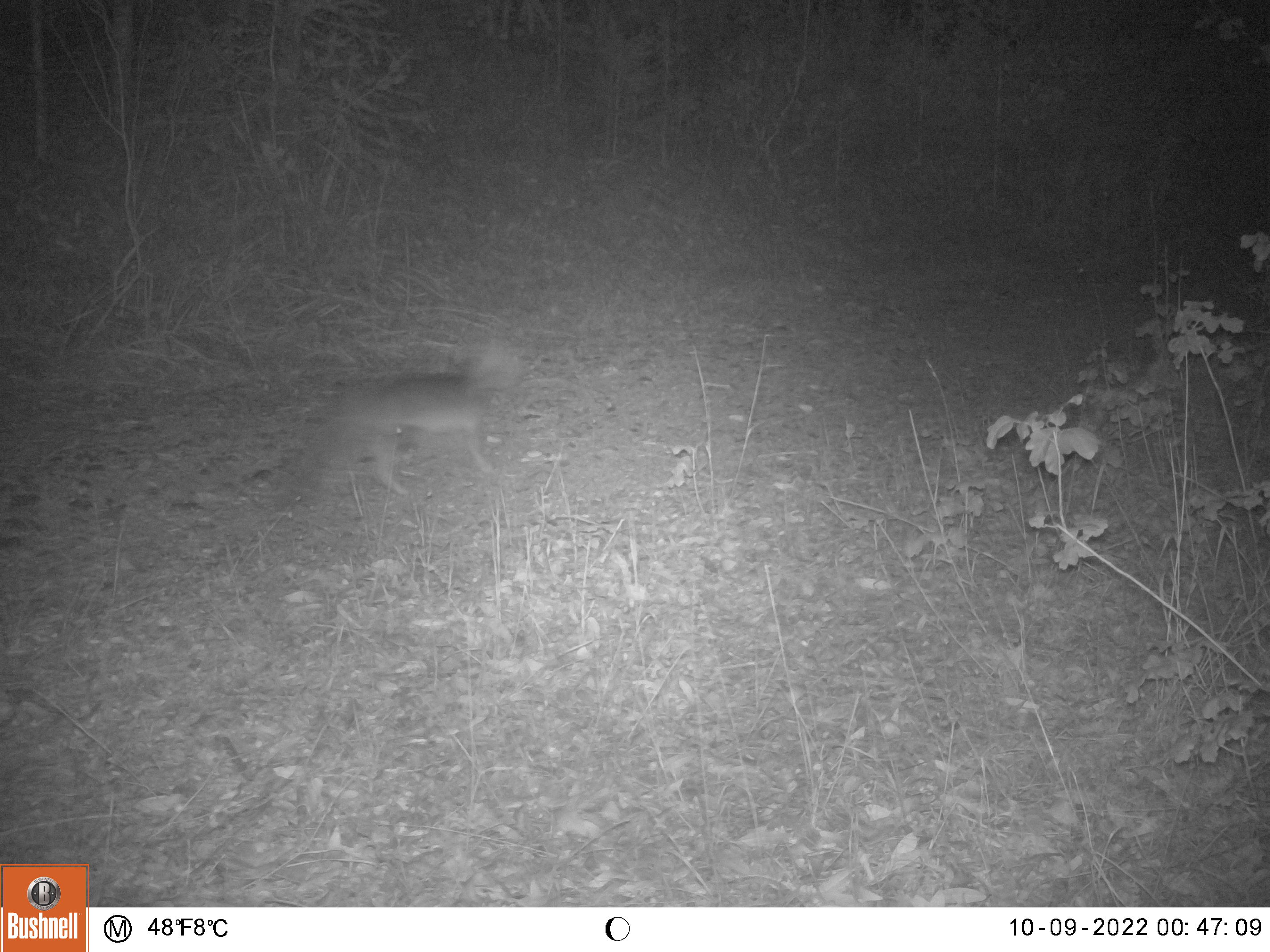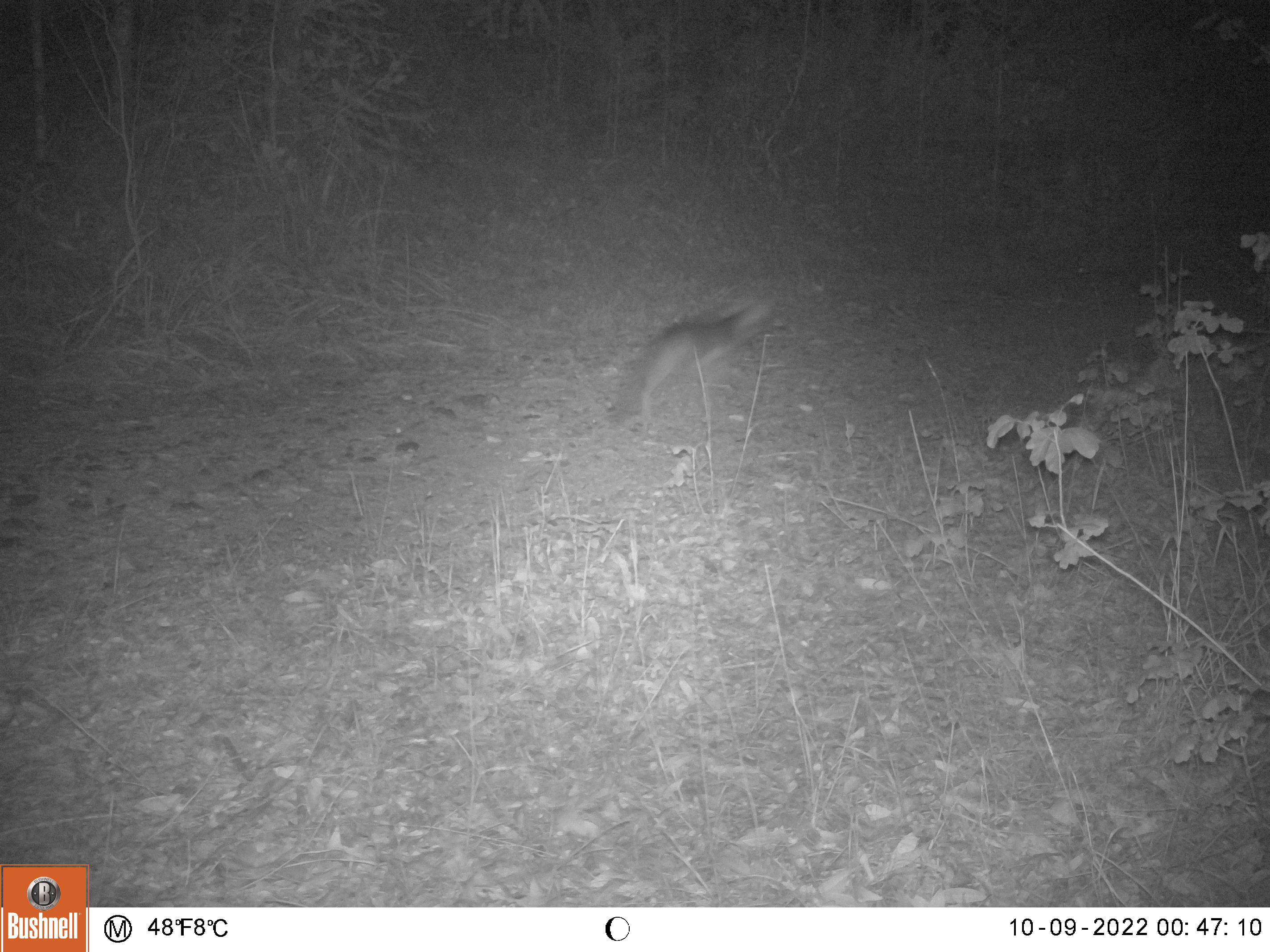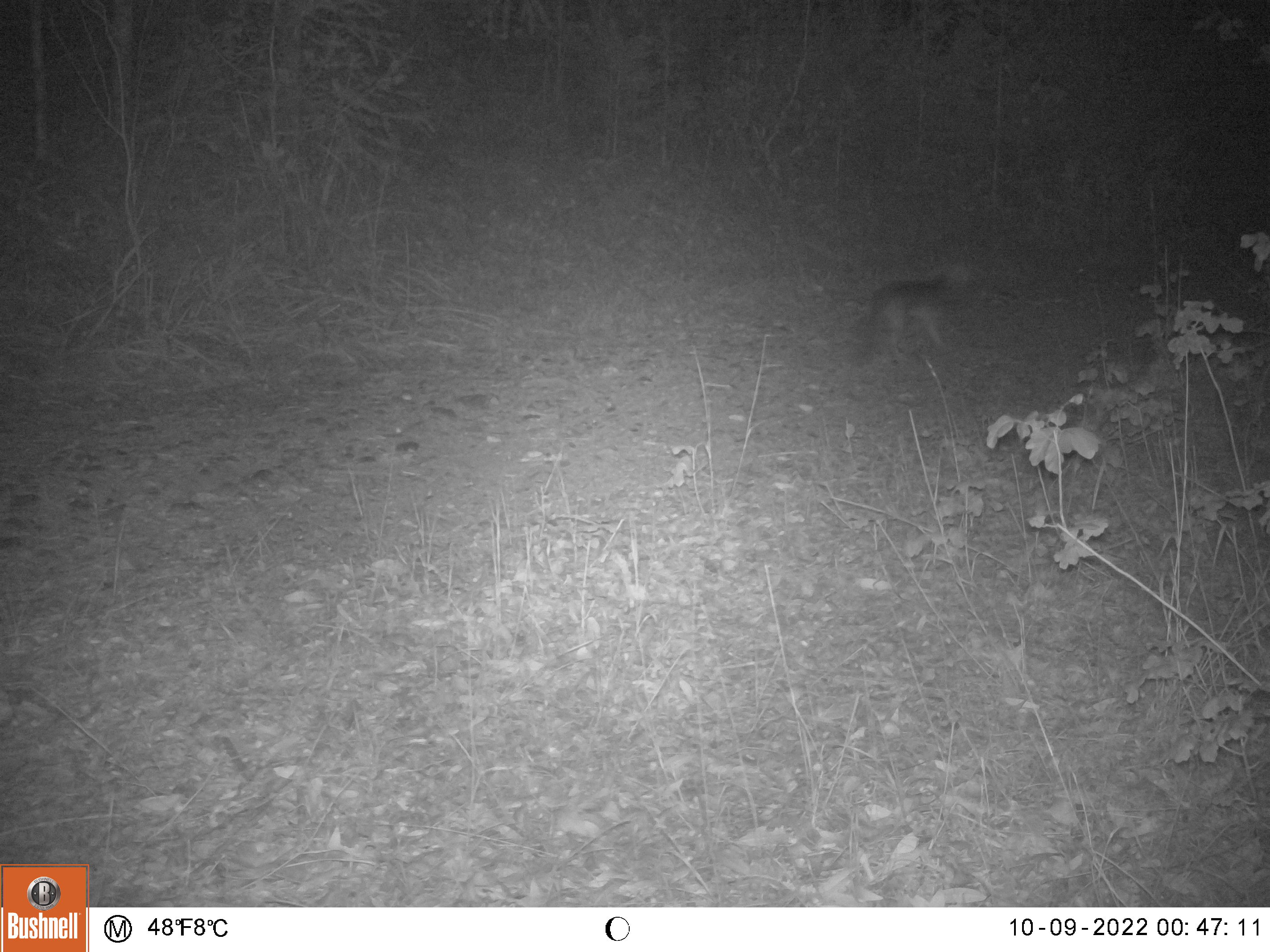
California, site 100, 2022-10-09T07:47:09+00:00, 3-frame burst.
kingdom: Animalia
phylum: Chordata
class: Mammalia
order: Carnivora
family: Canidae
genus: Urocyon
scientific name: Urocyon cinereoargenteus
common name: gray fox